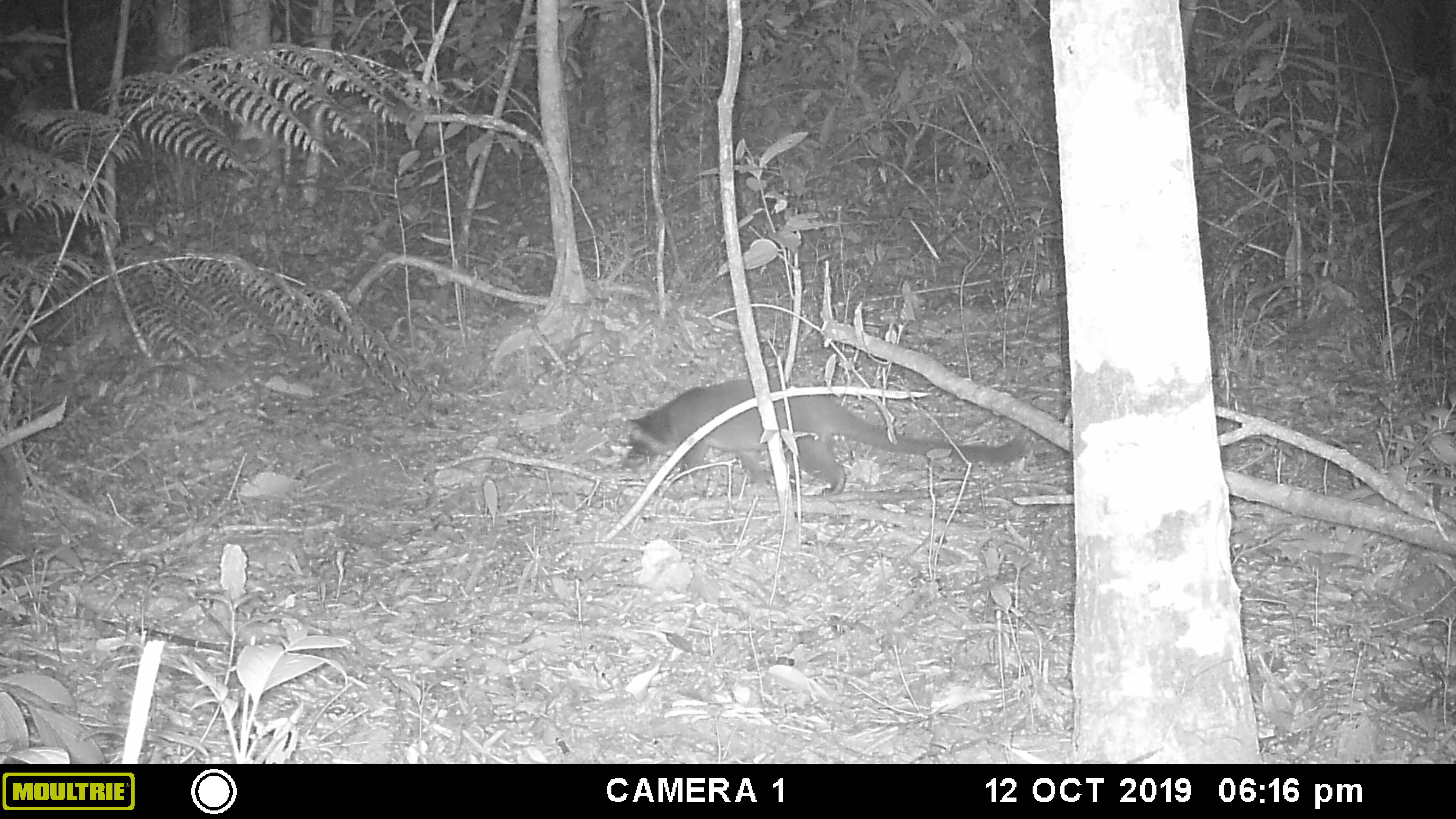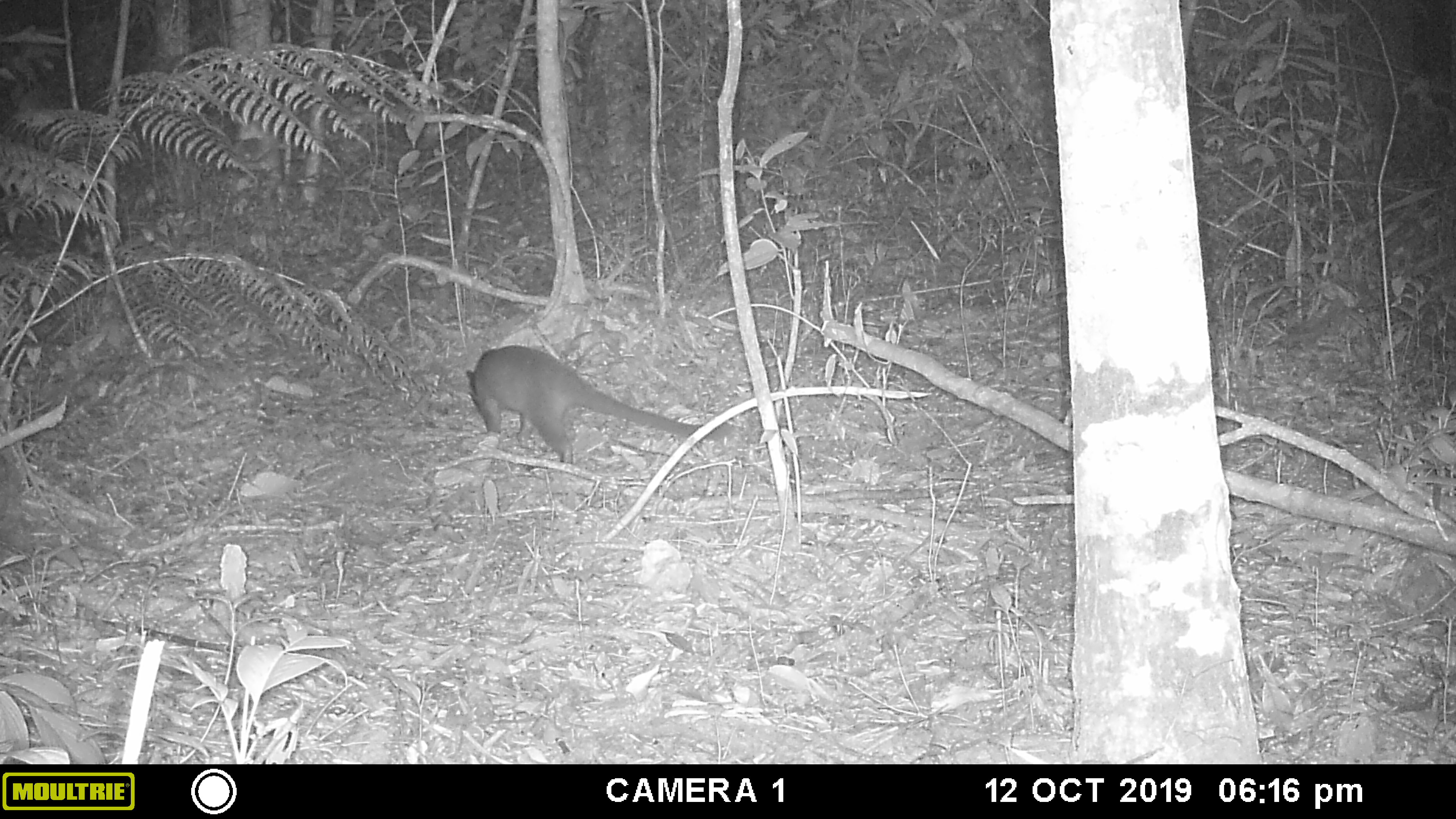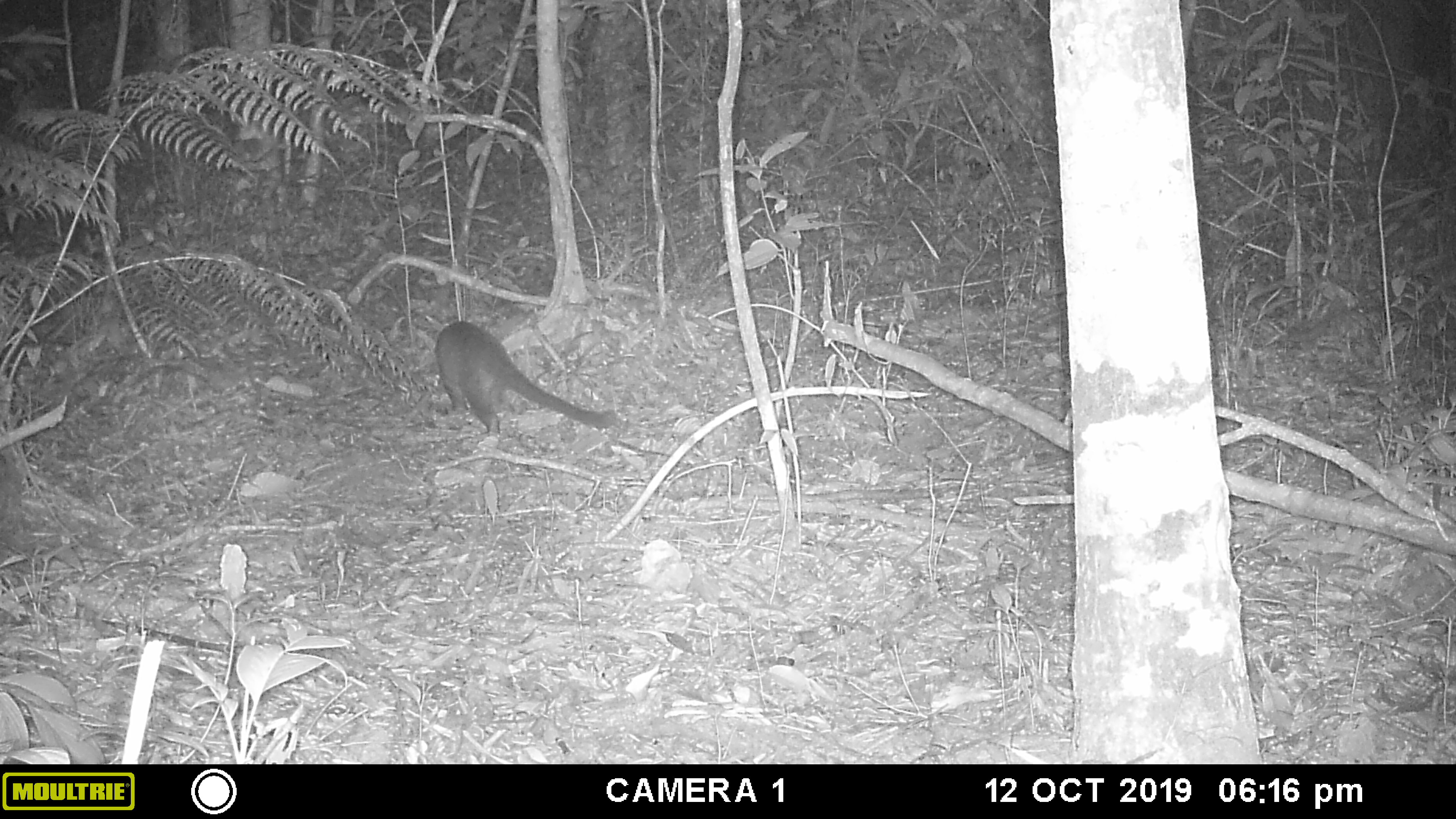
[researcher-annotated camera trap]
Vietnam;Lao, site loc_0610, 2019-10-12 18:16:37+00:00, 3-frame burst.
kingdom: Animalia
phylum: Chordata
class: Mammalia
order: Carnivora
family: Viverridae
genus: Paguma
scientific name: Paguma larvata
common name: masked palm civet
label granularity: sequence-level